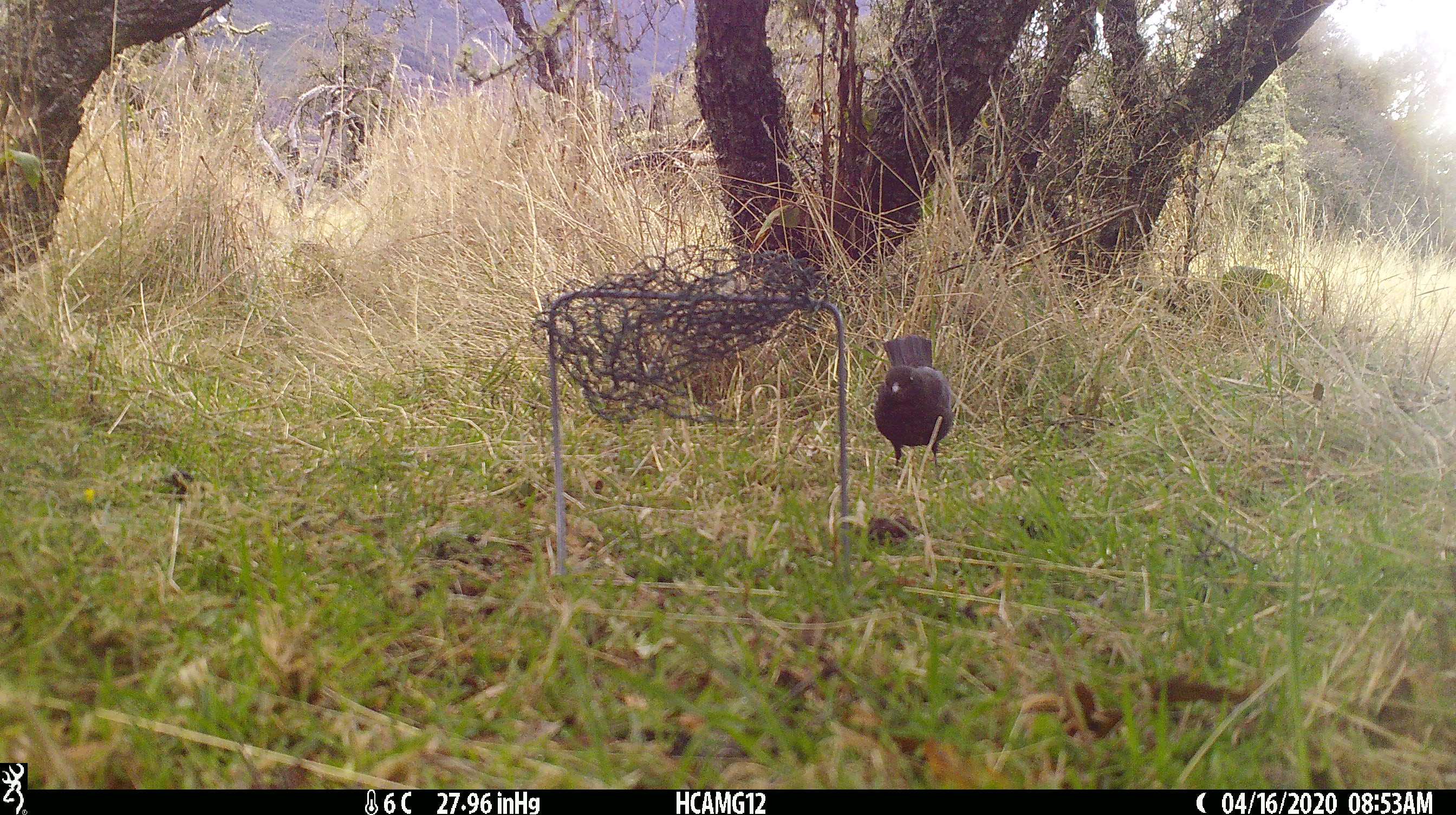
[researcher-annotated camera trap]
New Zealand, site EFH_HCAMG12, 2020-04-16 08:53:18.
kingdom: Animalia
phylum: Chordata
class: Aves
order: Passeriformes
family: Turdidae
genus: Turdus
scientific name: Turdus merula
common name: eurasian blackbird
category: blackbird